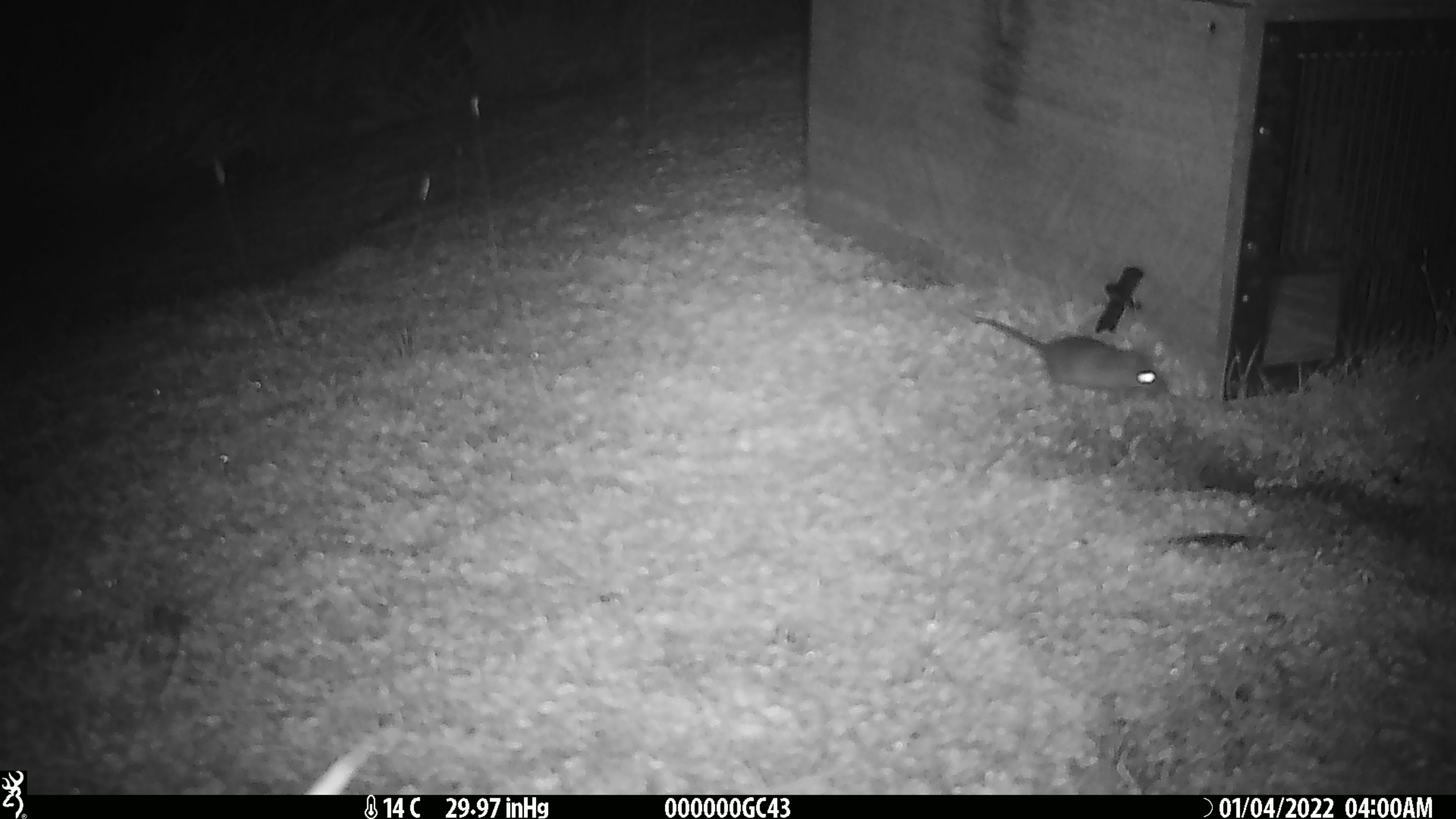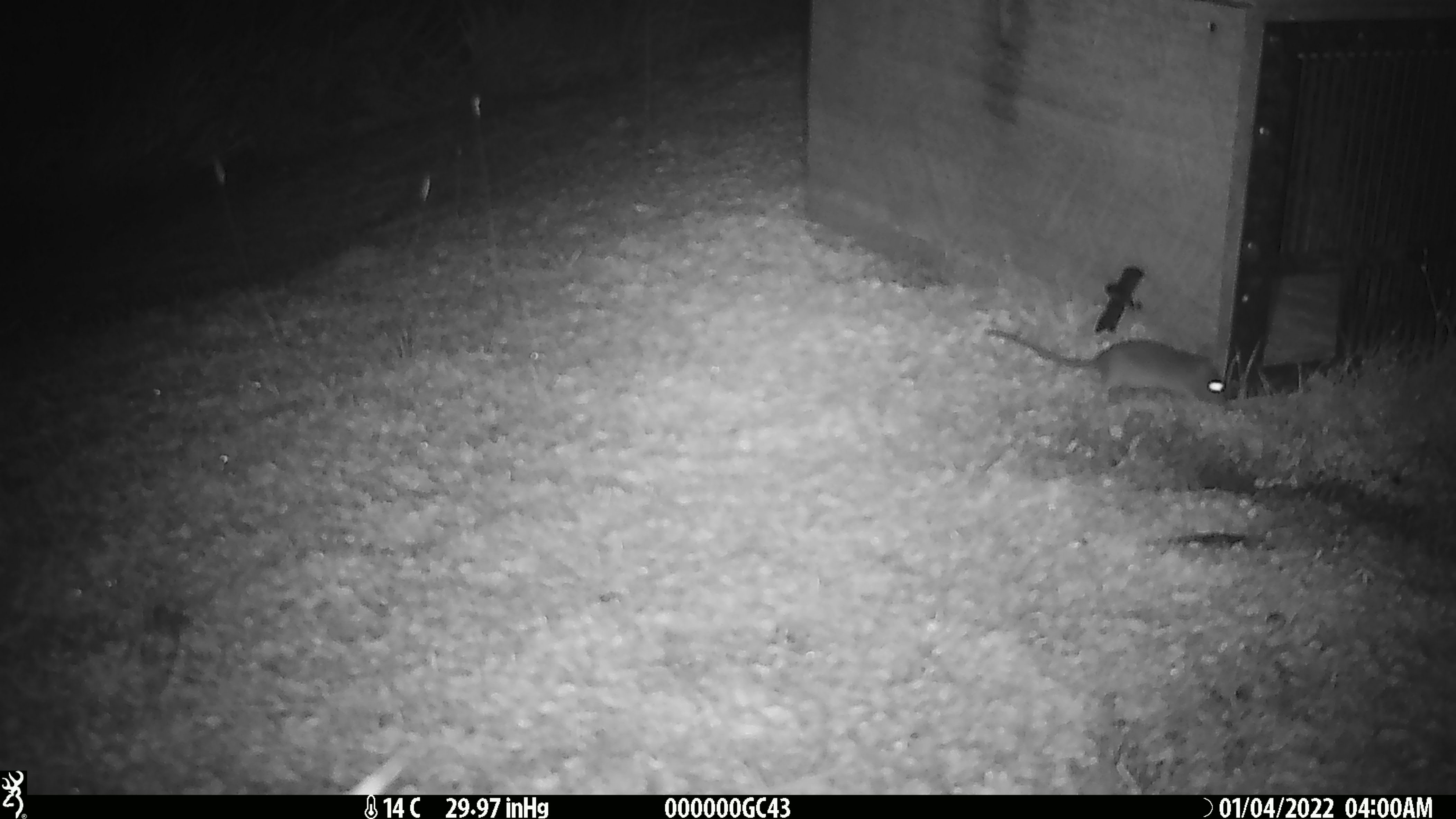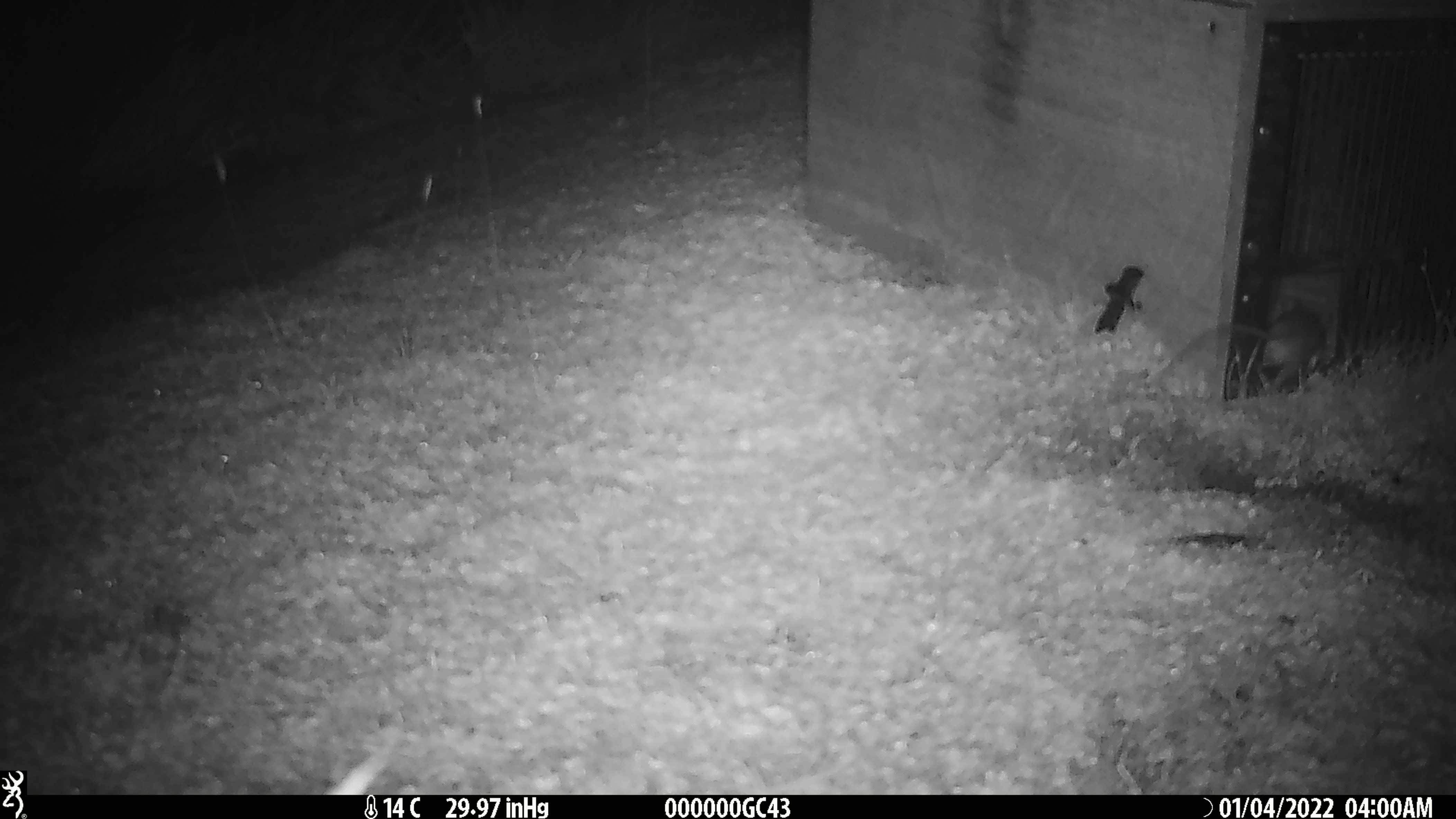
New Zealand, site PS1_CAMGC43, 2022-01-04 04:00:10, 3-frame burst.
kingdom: Animalia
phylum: Chordata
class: Mammalia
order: Rodentia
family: Muridae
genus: Mus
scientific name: Mus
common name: mouse